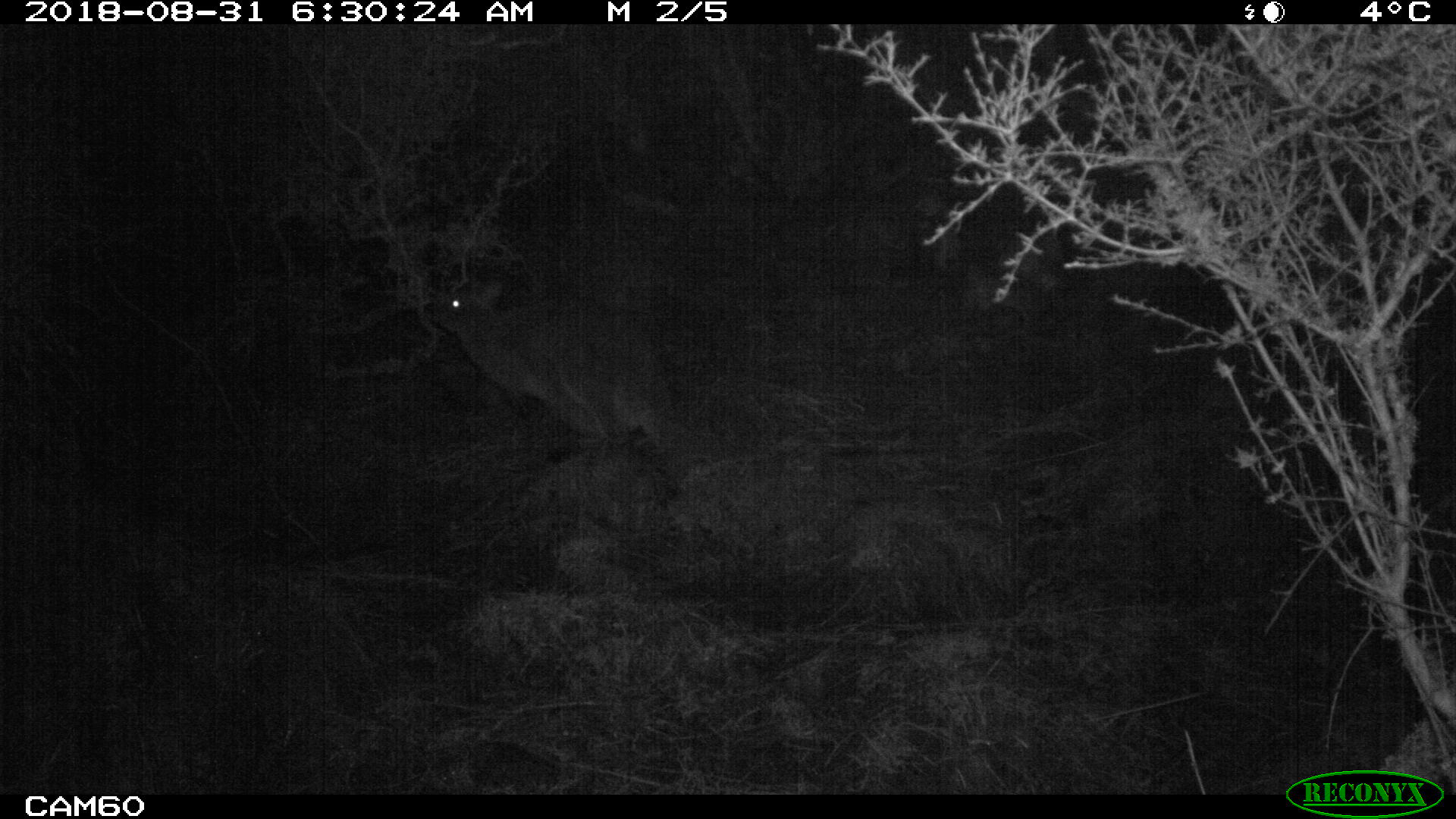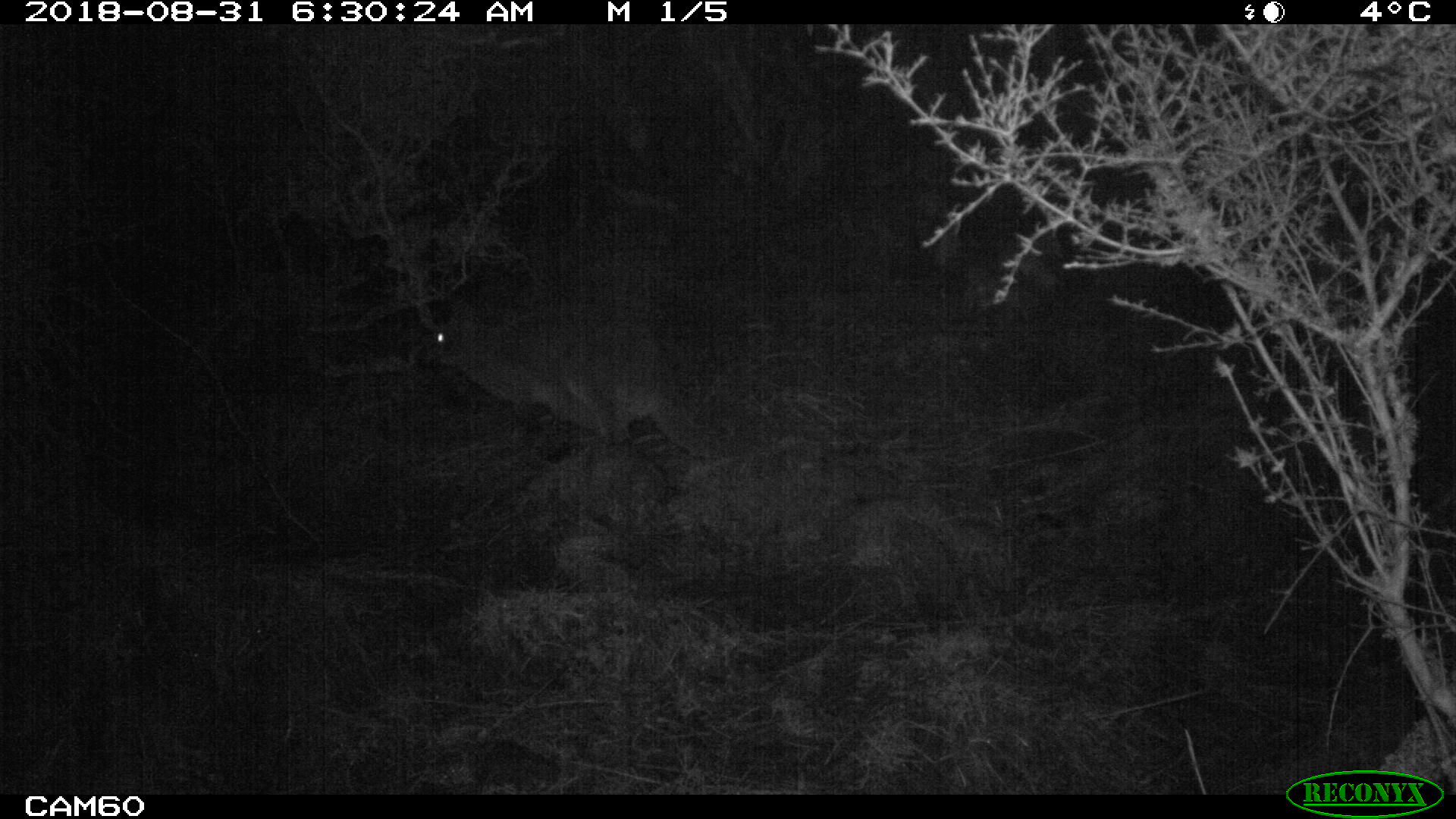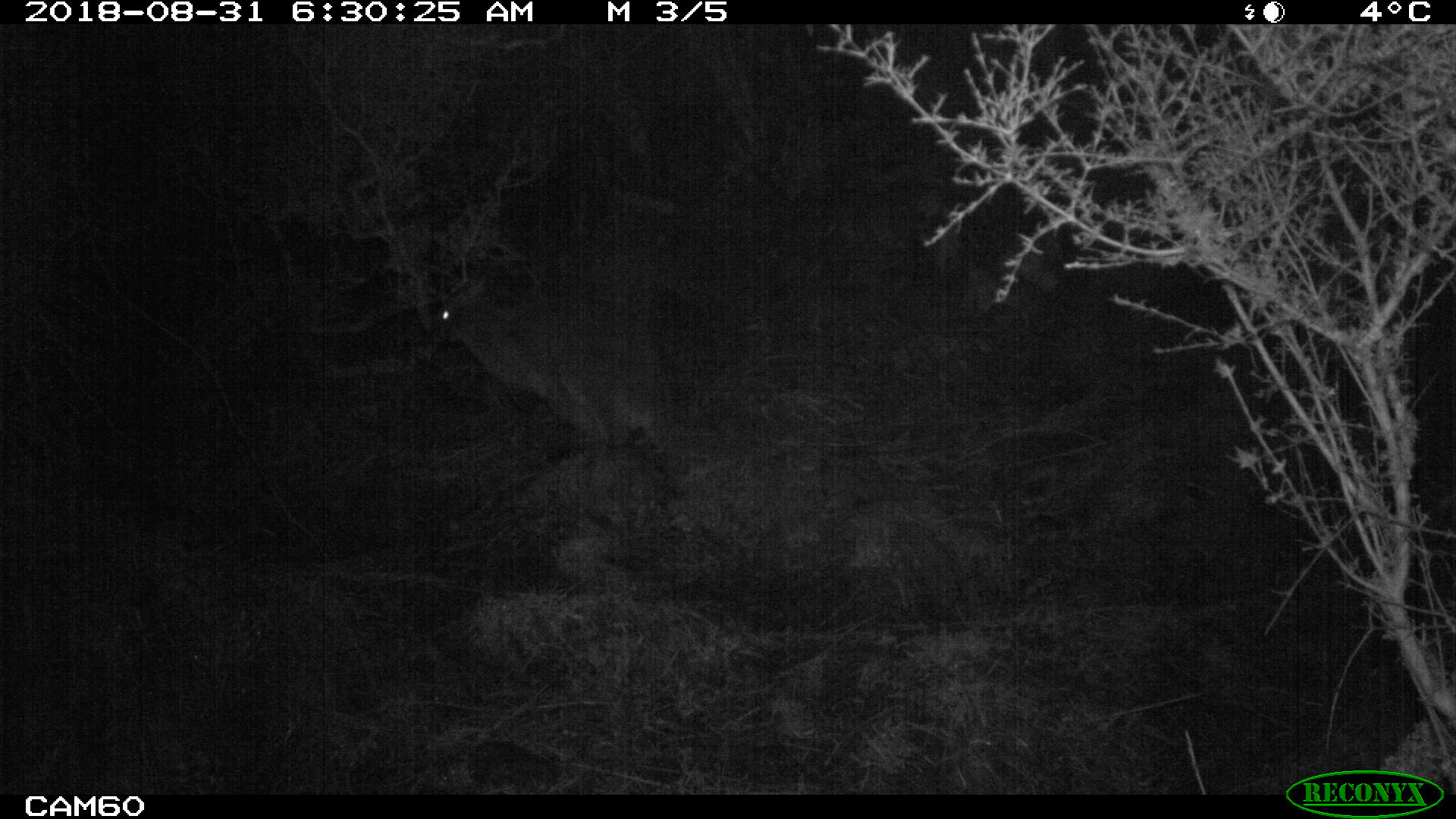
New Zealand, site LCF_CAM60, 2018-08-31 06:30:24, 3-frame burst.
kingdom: Animalia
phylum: Chordata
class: Mammalia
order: Diprotodontia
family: Macropodidae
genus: Notamacropus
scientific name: Notamacropus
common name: wallaby